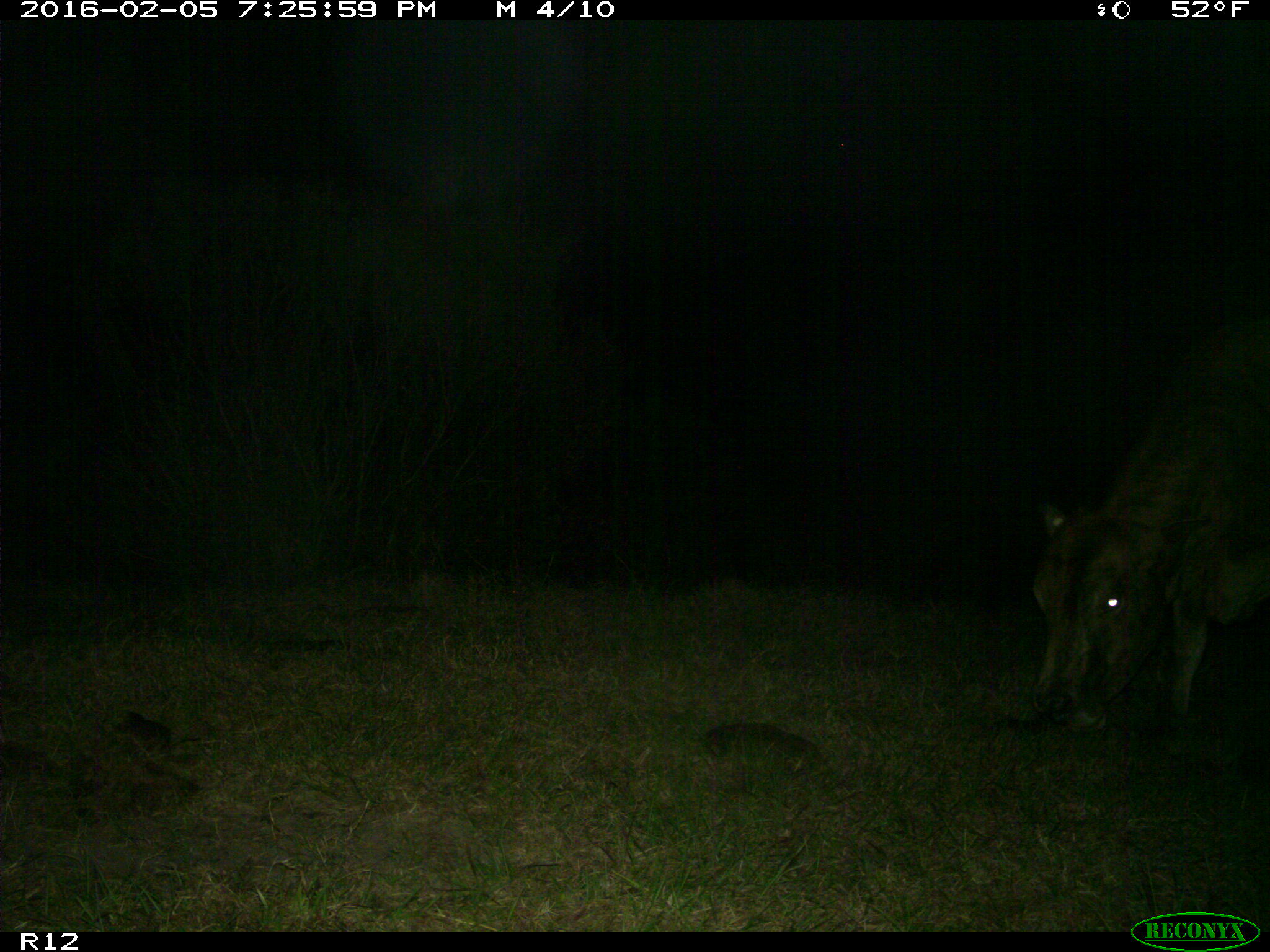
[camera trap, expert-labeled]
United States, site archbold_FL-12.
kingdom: Animalia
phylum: Chordata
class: Mammalia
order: Artiodactyla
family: Bovidae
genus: Bos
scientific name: Bos taurus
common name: domestic cow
Bos taurus (domestic cow).